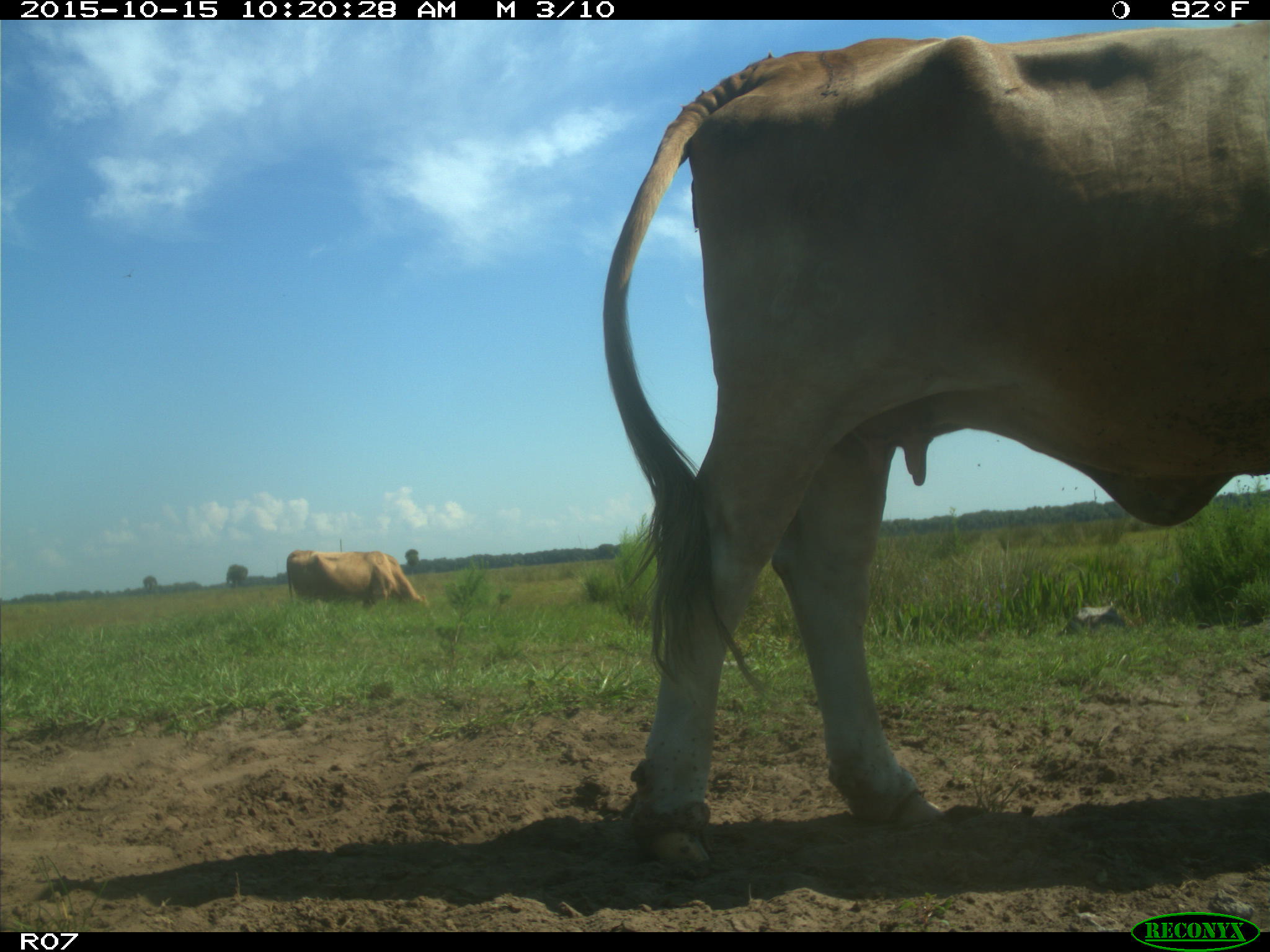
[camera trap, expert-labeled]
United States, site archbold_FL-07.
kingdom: Animalia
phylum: Chordata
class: Mammalia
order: Artiodactyla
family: Bovidae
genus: Bos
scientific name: Bos taurus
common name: domestic cow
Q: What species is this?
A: Bos taurus (domestic cow).